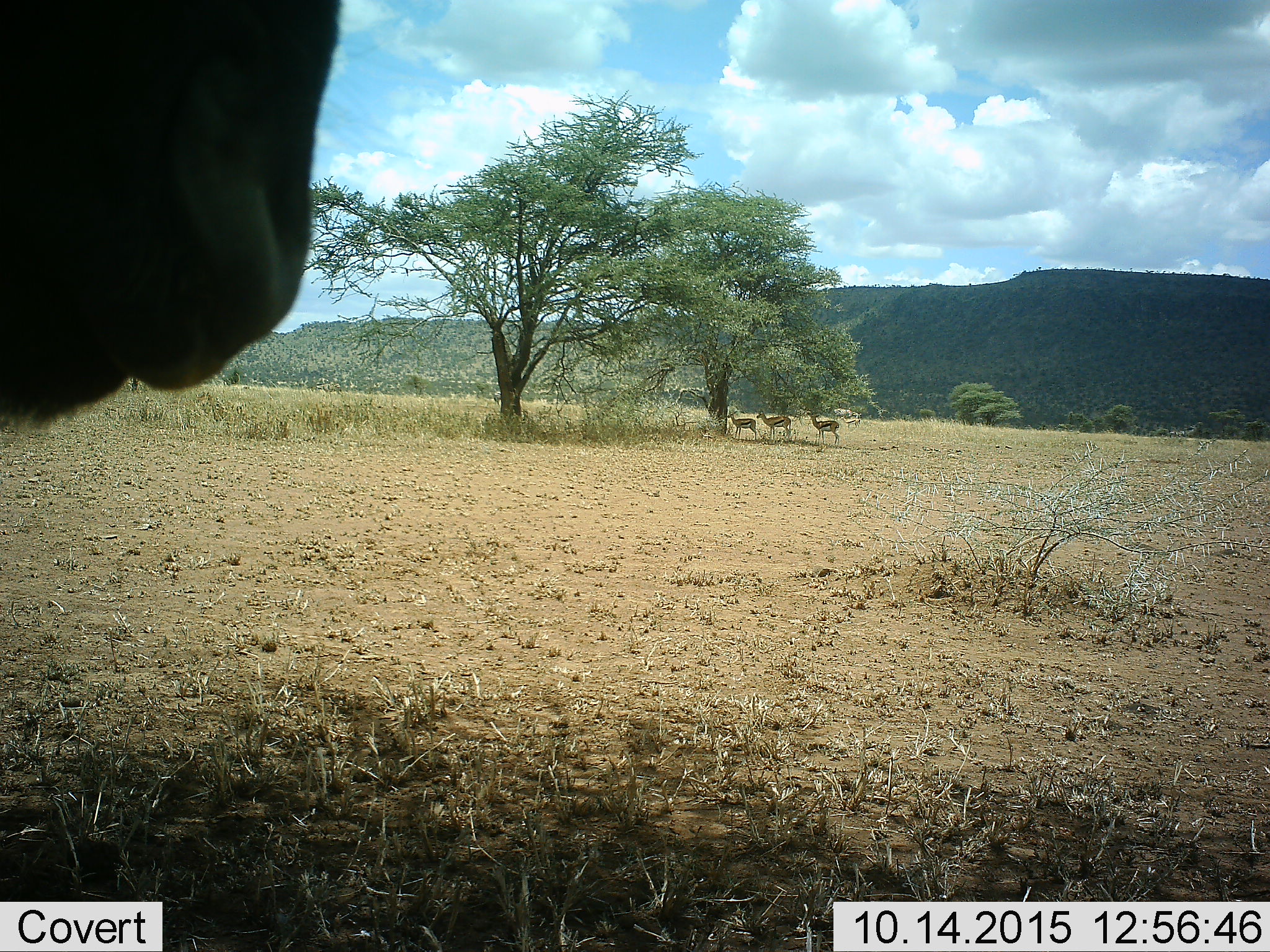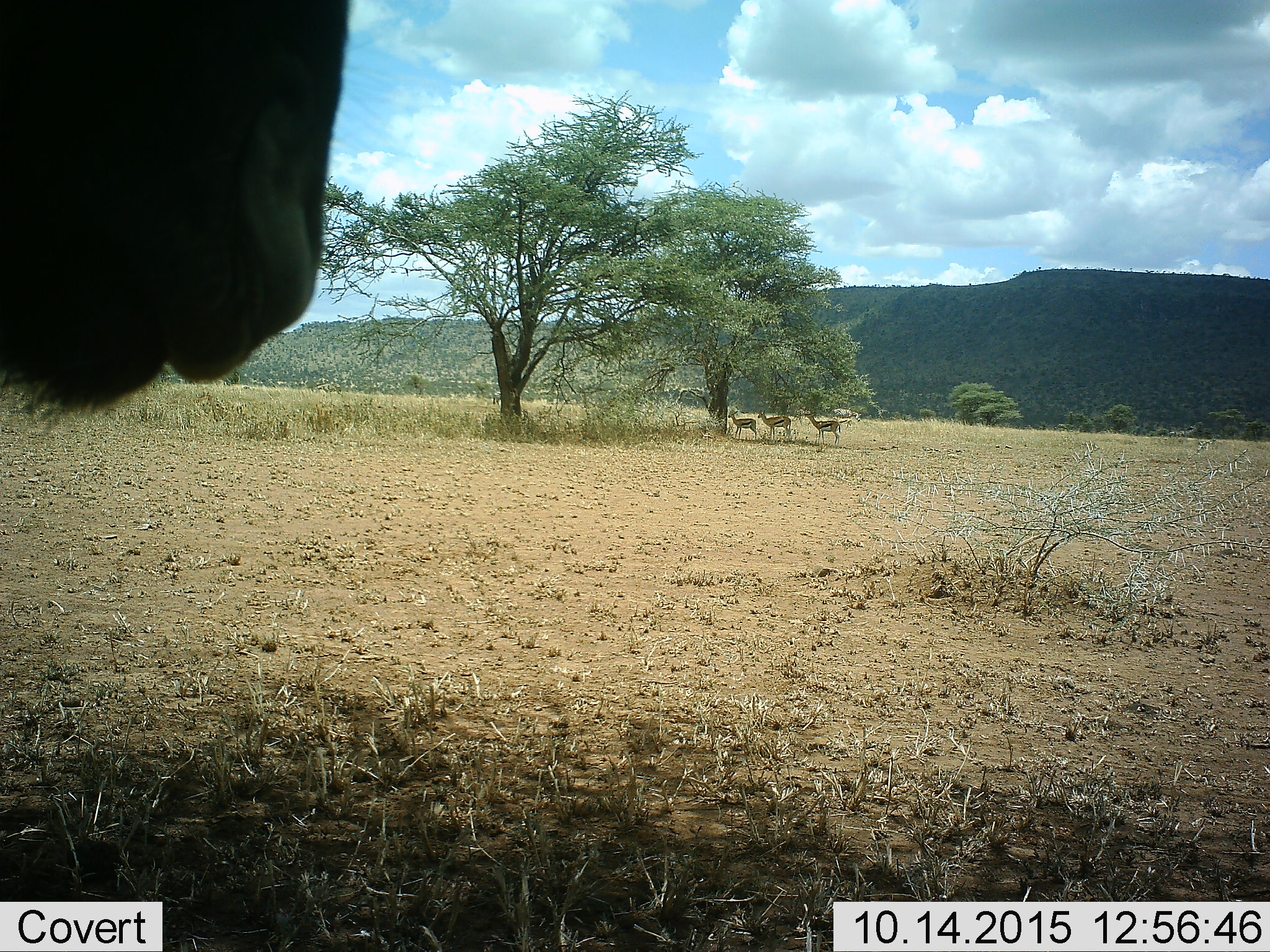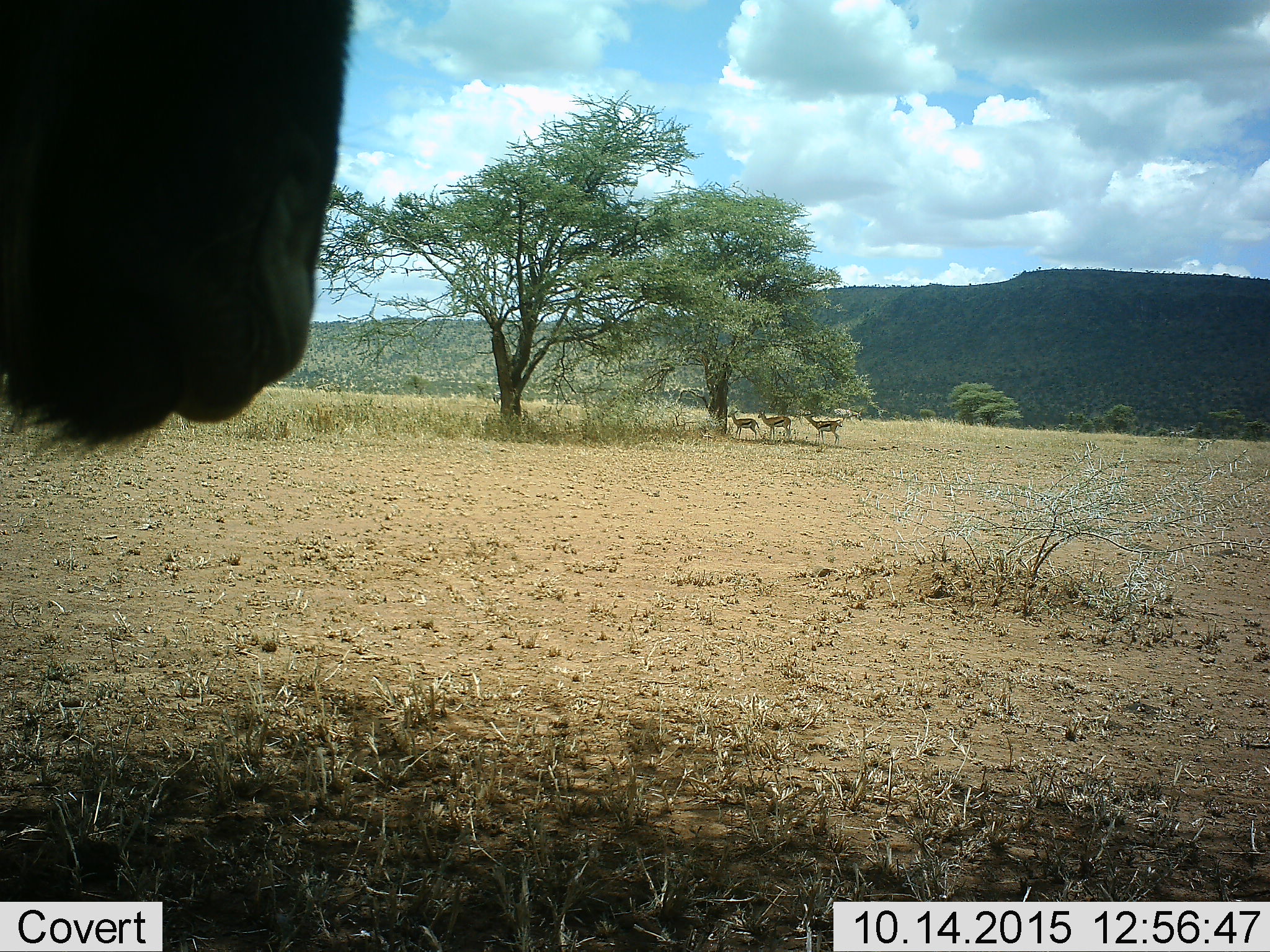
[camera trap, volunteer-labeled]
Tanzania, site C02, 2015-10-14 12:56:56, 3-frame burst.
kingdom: Animalia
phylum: Chordata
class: Mammalia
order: Artiodactyla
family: Bovidae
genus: Eudorcas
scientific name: Eudorcas thomsonii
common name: thomson's gazelle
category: gazellethomsons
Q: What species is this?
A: Gazellethomsons (thomson's gazelle) (Eudorcas thomsonii).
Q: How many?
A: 3.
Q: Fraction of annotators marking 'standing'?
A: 100%.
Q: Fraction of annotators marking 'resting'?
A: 0%.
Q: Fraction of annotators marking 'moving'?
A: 7%.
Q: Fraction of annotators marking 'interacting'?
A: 0%.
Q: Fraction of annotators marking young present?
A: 7%.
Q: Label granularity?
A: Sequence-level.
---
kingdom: Animalia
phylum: Chordata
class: Mammalia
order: Artiodactyla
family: Bovidae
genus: Connochaetes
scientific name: Connochaetes taurinus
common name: blue wildebeest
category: wildebeest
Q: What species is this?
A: Wildebeest (blue wildebeest) (Connochaetes taurinus).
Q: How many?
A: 1.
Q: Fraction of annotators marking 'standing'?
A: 88%.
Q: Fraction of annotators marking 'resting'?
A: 0%.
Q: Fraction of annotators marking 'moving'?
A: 0%.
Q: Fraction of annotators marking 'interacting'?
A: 12%.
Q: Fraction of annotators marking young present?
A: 0%.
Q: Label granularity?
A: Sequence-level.